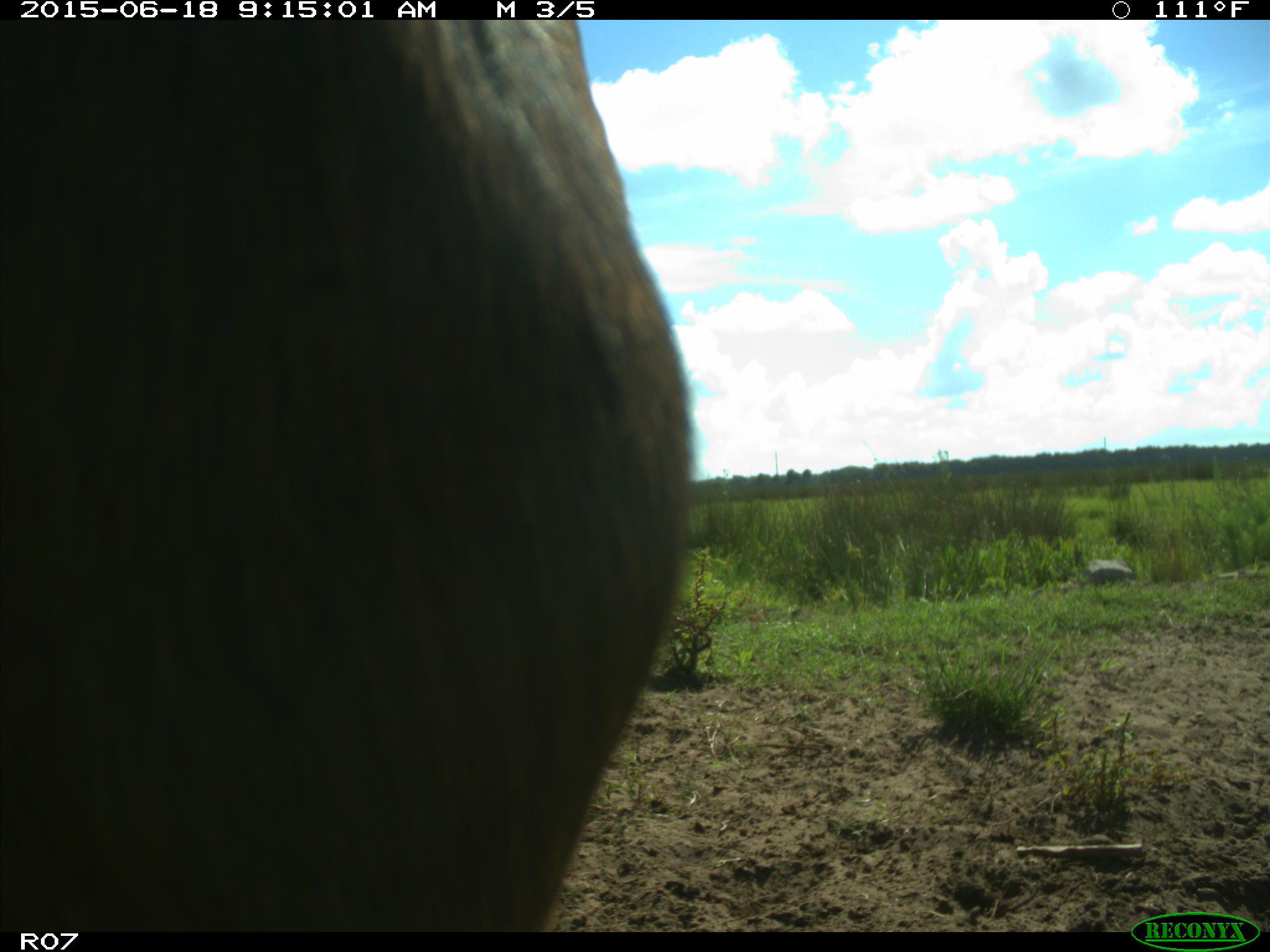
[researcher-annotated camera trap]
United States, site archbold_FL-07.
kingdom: Animalia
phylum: Chordata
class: Mammalia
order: Artiodactyla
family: Bovidae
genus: Bos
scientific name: Bos taurus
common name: domestic cow